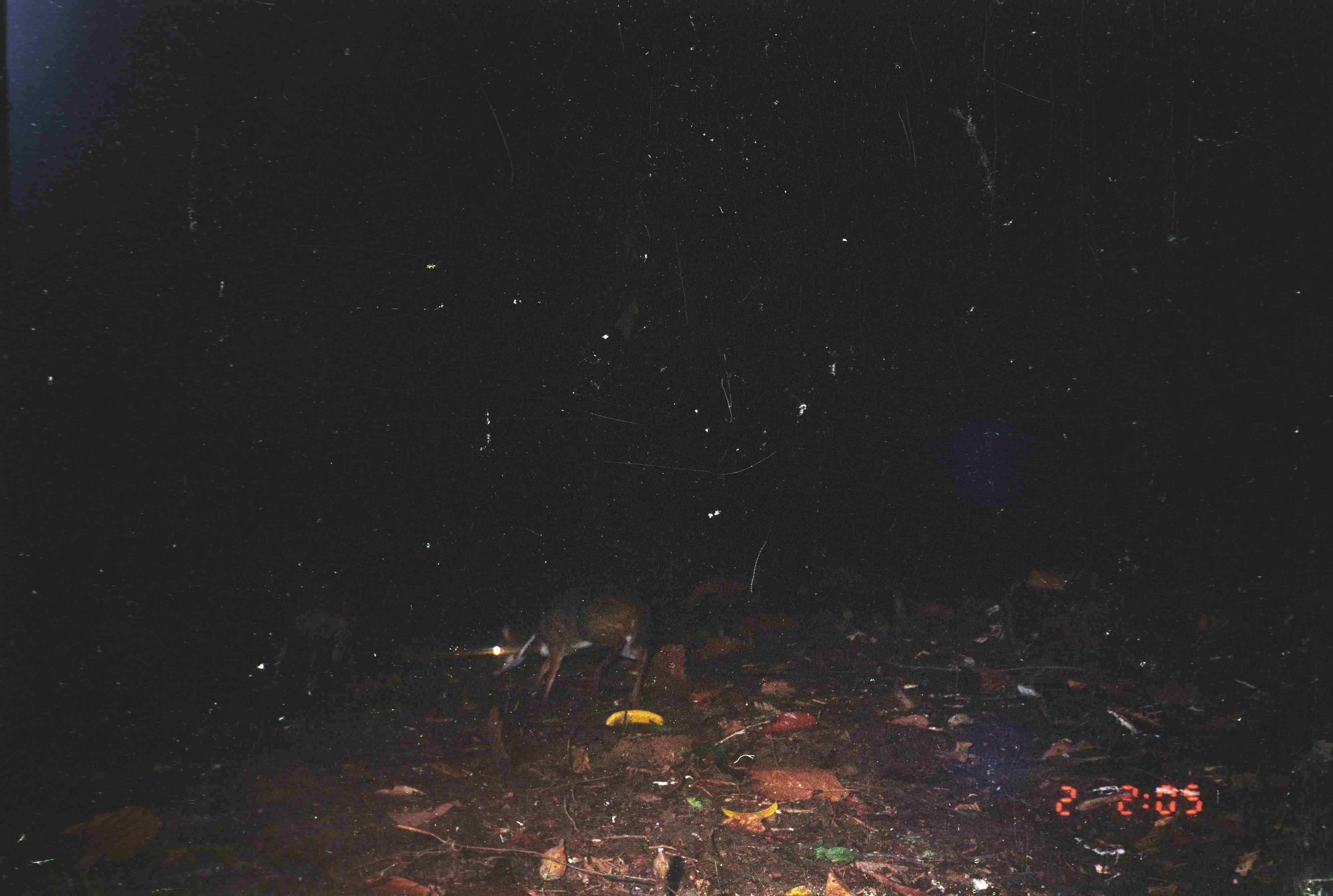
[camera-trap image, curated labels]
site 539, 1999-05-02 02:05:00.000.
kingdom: Animalia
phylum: Chordata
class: Mammalia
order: Artiodactyla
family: Tragulidae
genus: Tragulus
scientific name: Tragulus javanicus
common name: javan chevrotain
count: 2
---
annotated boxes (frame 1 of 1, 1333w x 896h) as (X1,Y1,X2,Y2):
tragulus javanicus: (482,580,656,712)